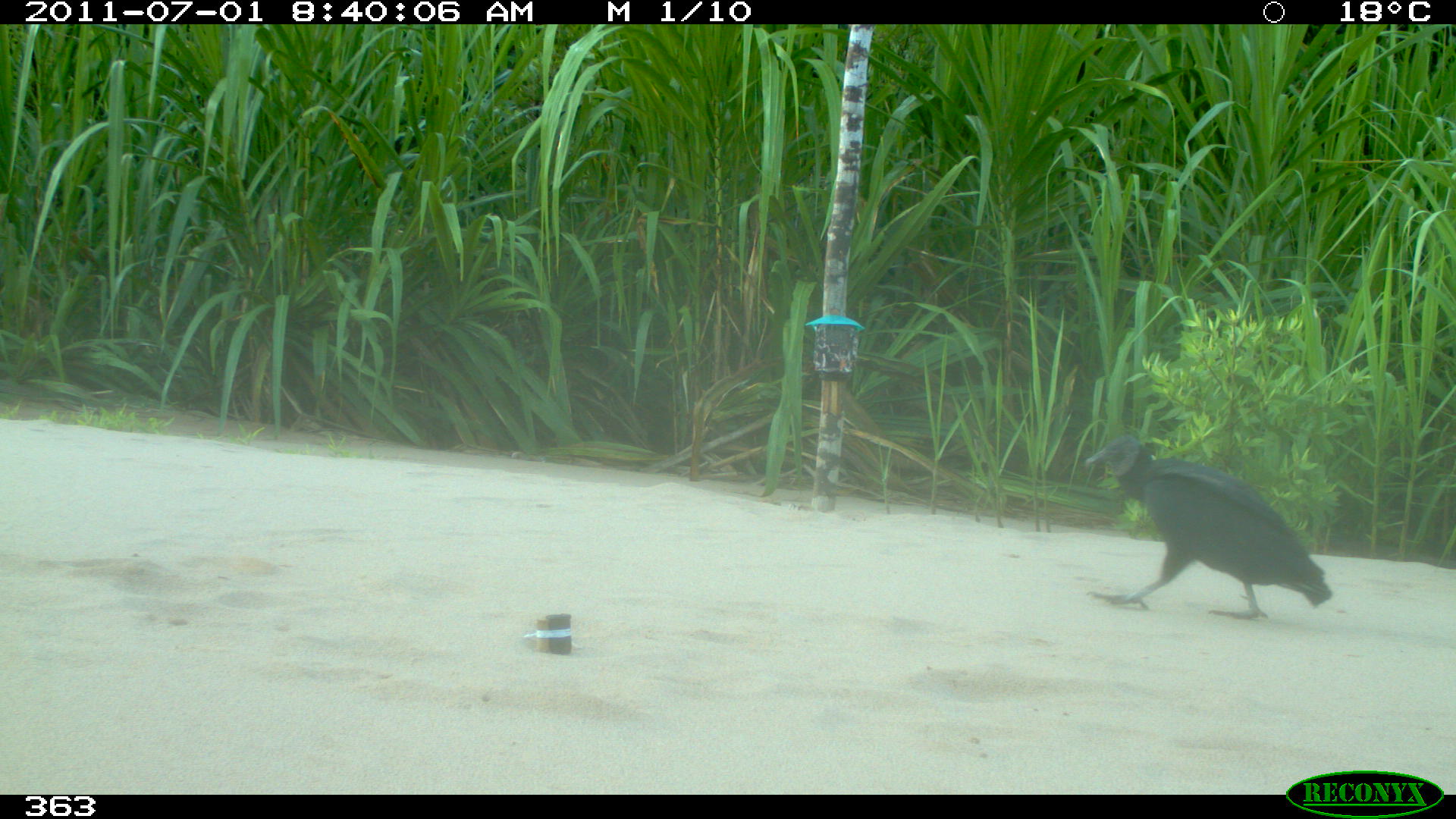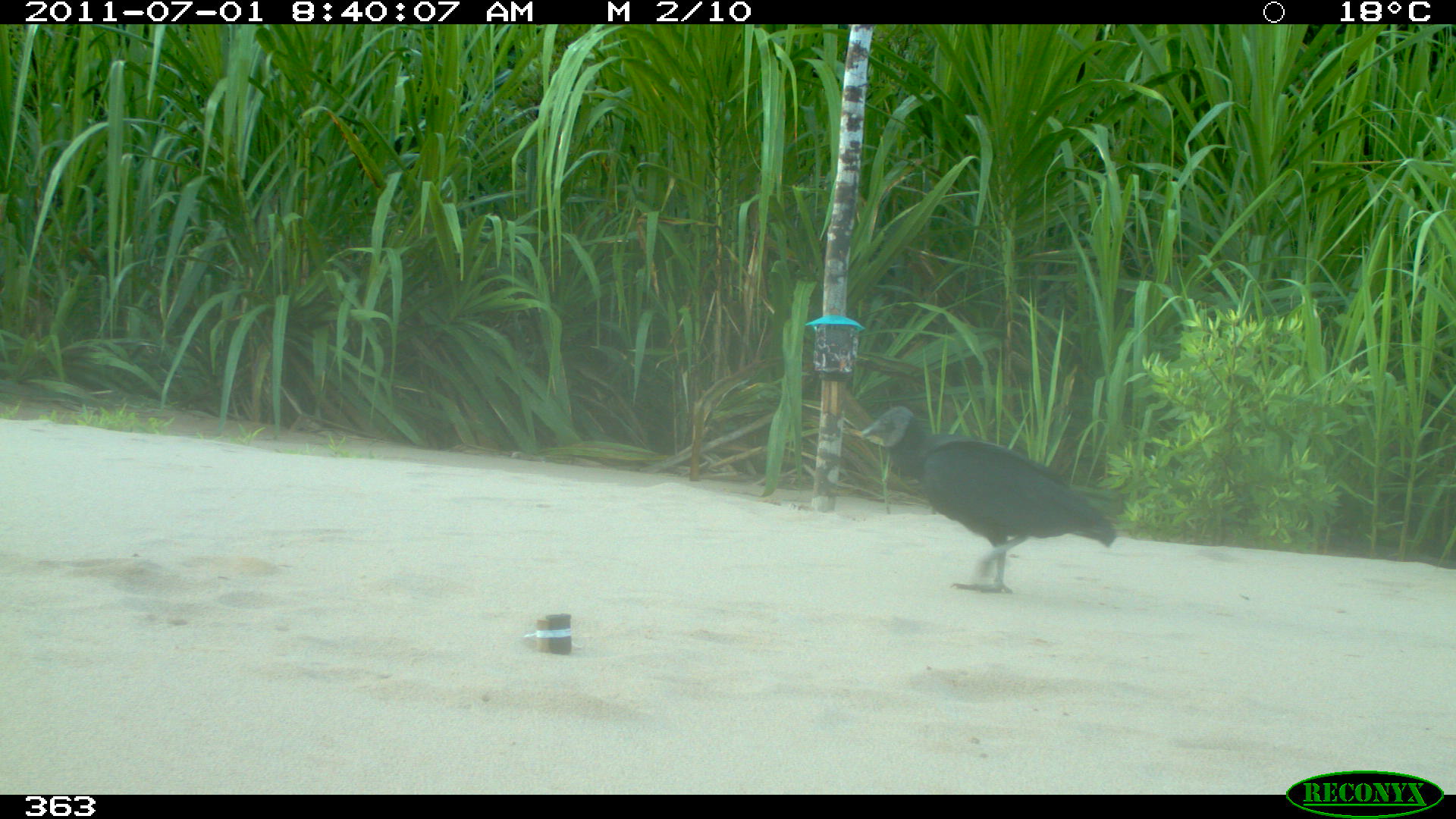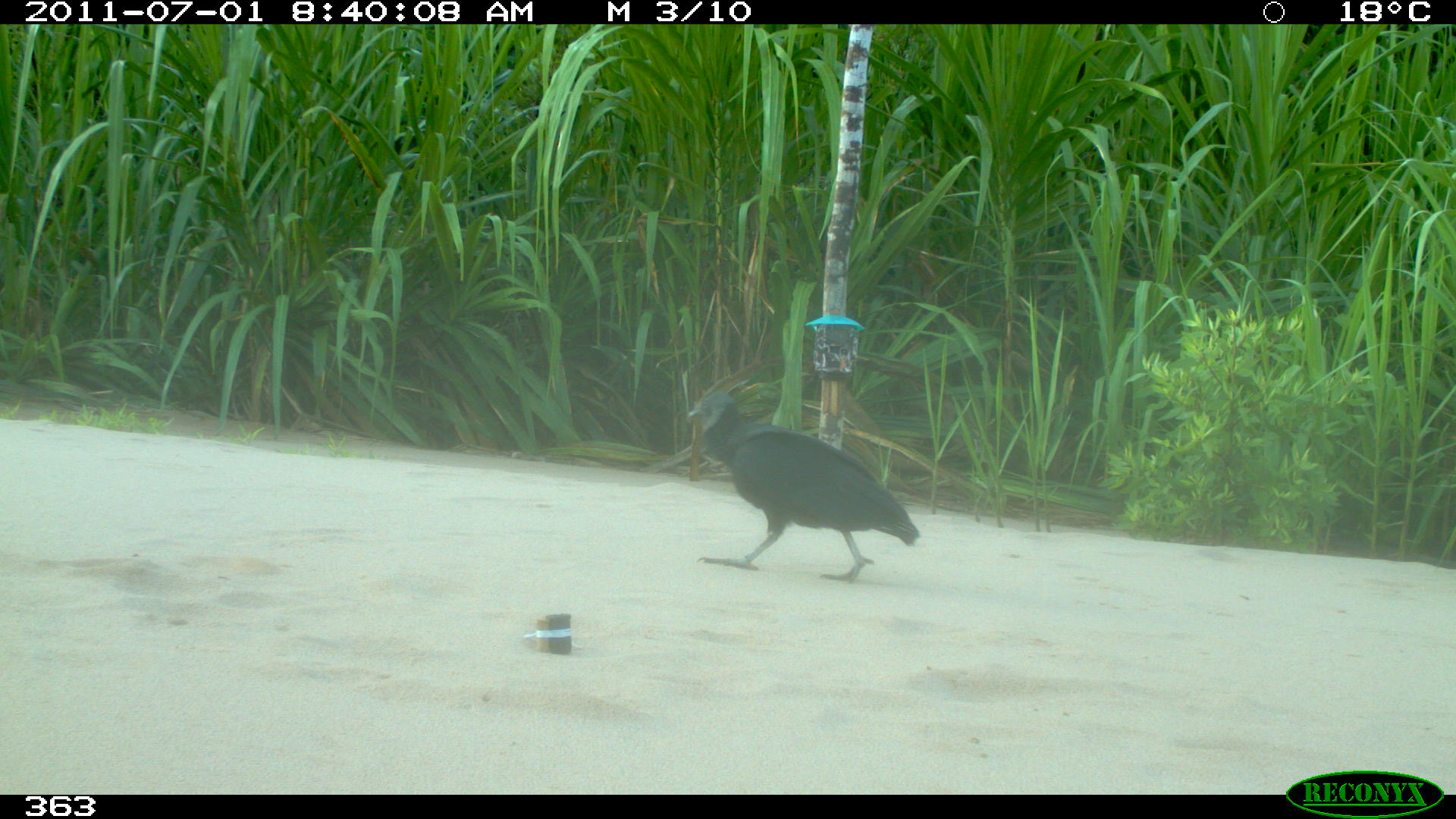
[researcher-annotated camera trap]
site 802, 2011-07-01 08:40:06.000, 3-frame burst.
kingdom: Animalia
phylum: Chordata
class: Aves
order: Cathartiformes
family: Cathartidae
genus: Coragyps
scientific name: Coragyps atratus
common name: black vulture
Coragyps atratus (black vulture).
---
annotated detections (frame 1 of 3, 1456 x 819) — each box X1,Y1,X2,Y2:
coragyps atratus: 1081,433,1330,617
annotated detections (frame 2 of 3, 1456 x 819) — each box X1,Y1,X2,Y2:
coragyps atratus: 862,405,1116,595